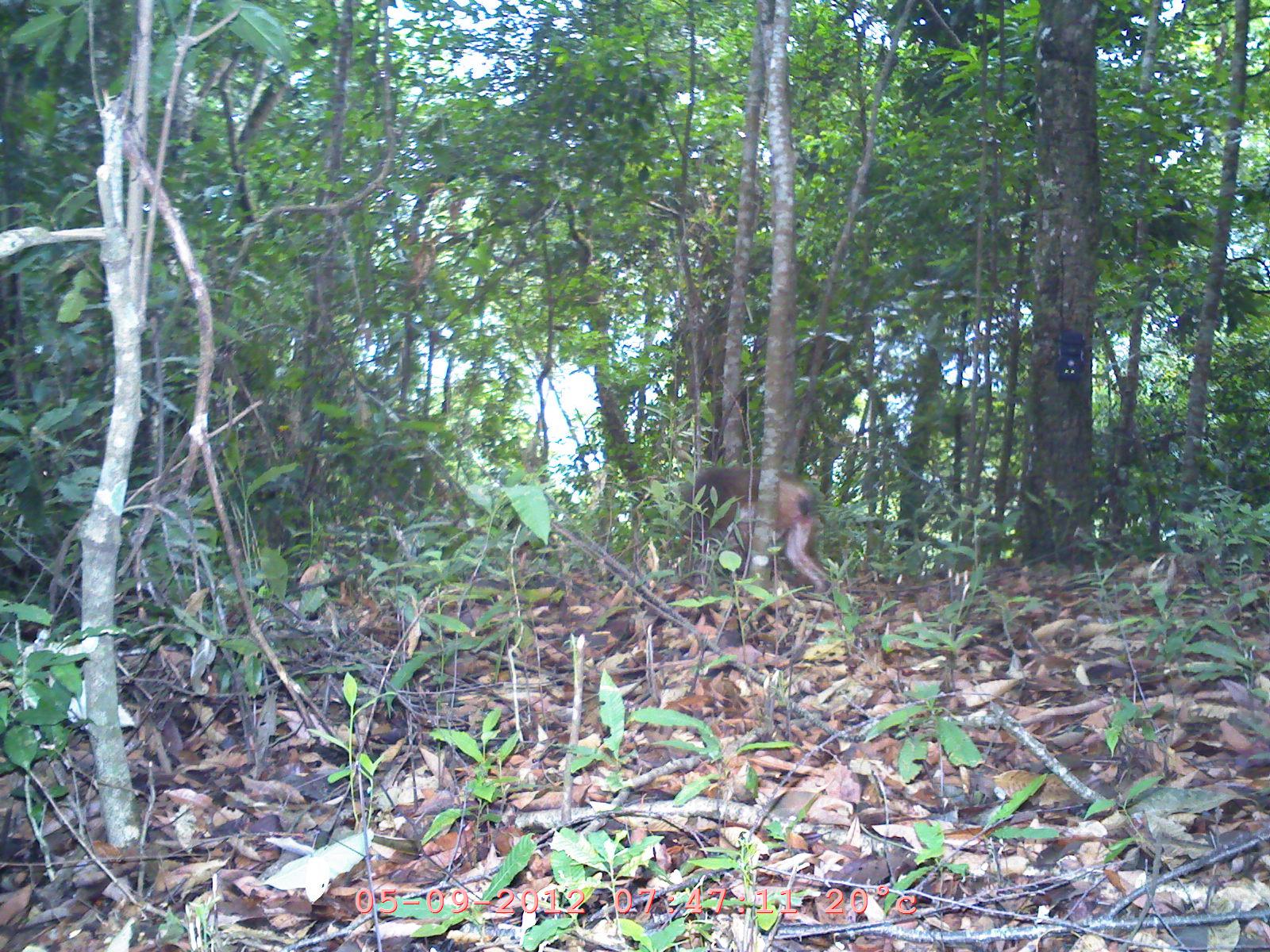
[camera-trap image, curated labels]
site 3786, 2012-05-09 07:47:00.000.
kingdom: Animalia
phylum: Chordata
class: Mammalia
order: Primates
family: Cercopithecidae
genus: Macaca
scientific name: Macaca arctoides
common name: stump-tailed macaque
Macaca arctoides (stump-tailed macaque), count 1.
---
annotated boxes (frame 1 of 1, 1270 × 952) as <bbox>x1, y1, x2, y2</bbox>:
macaca arctoides: <bbox>676, 466, 832, 593</bbox>